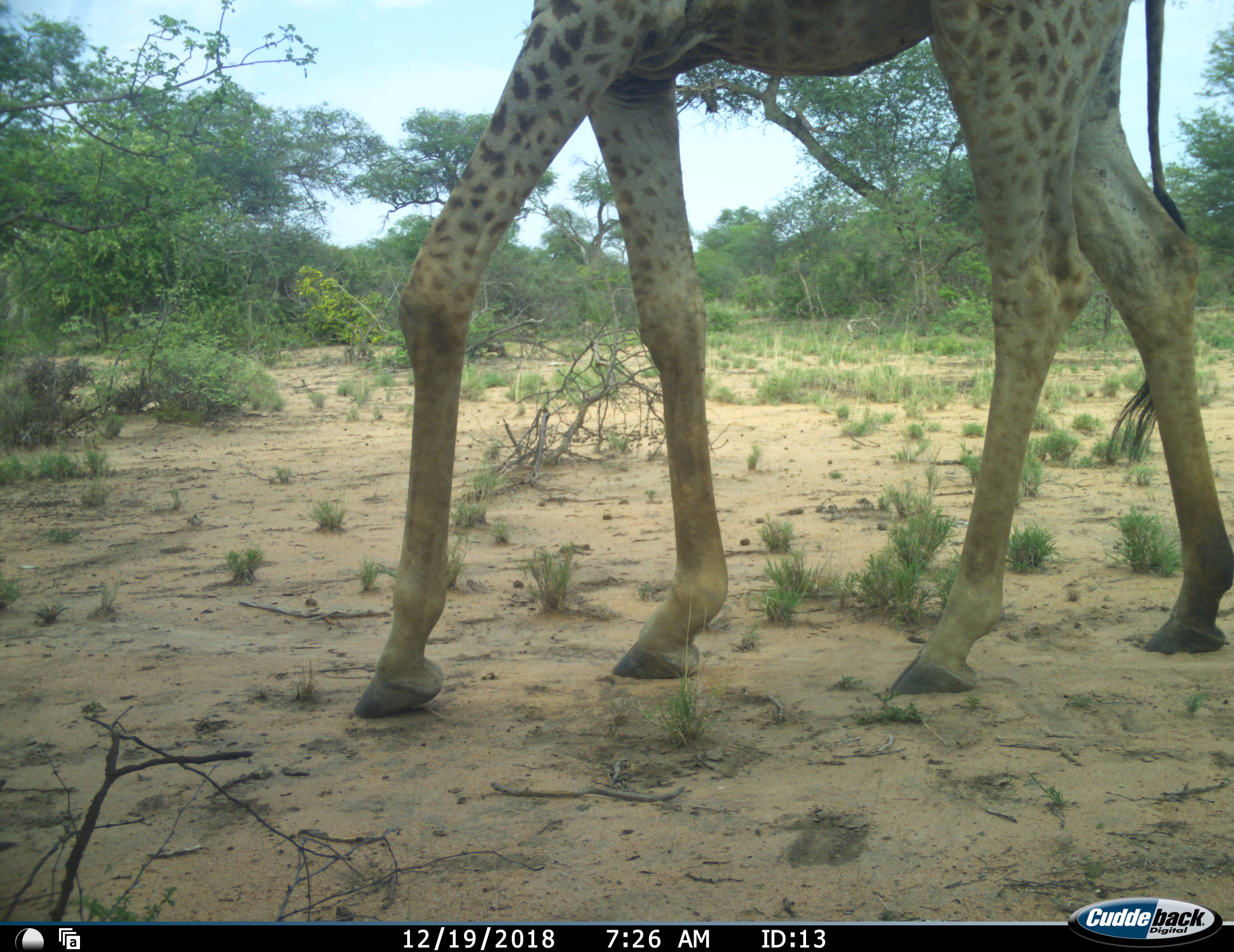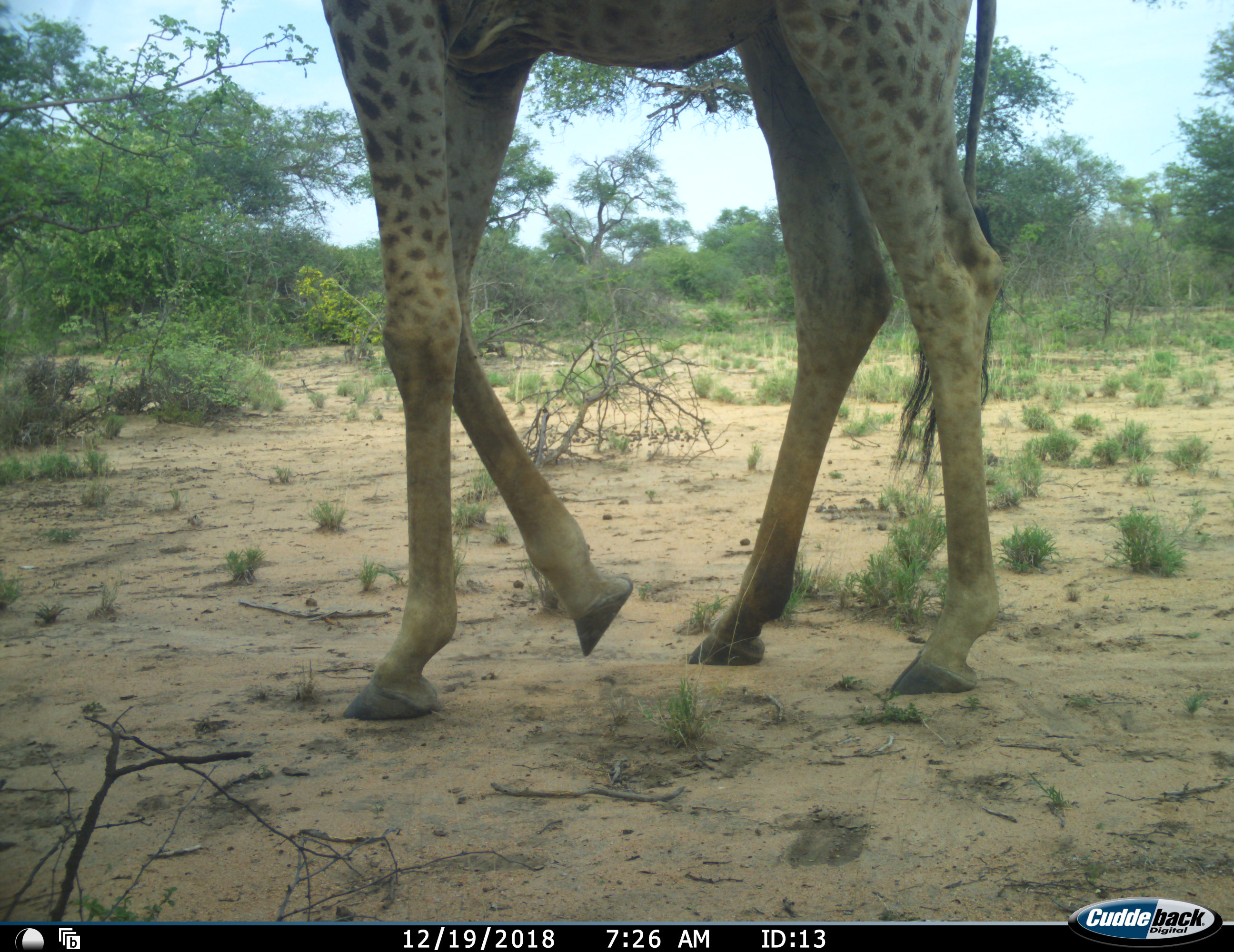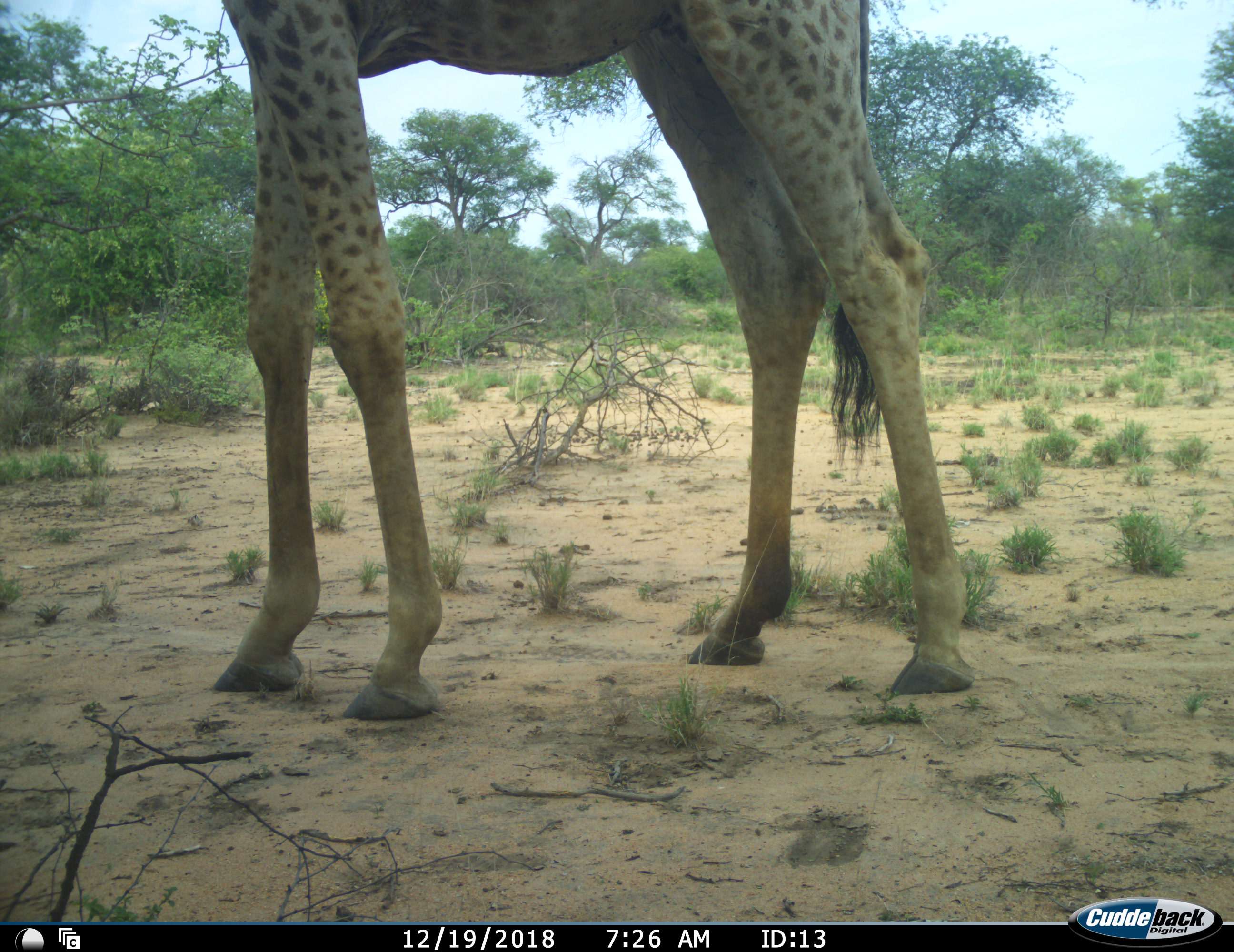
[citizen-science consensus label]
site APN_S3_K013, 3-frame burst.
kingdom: Animalia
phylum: Chordata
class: Mammalia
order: Artiodactyla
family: Giraffidae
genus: Giraffa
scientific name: Giraffa camelopardalis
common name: giraffe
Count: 1.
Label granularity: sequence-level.